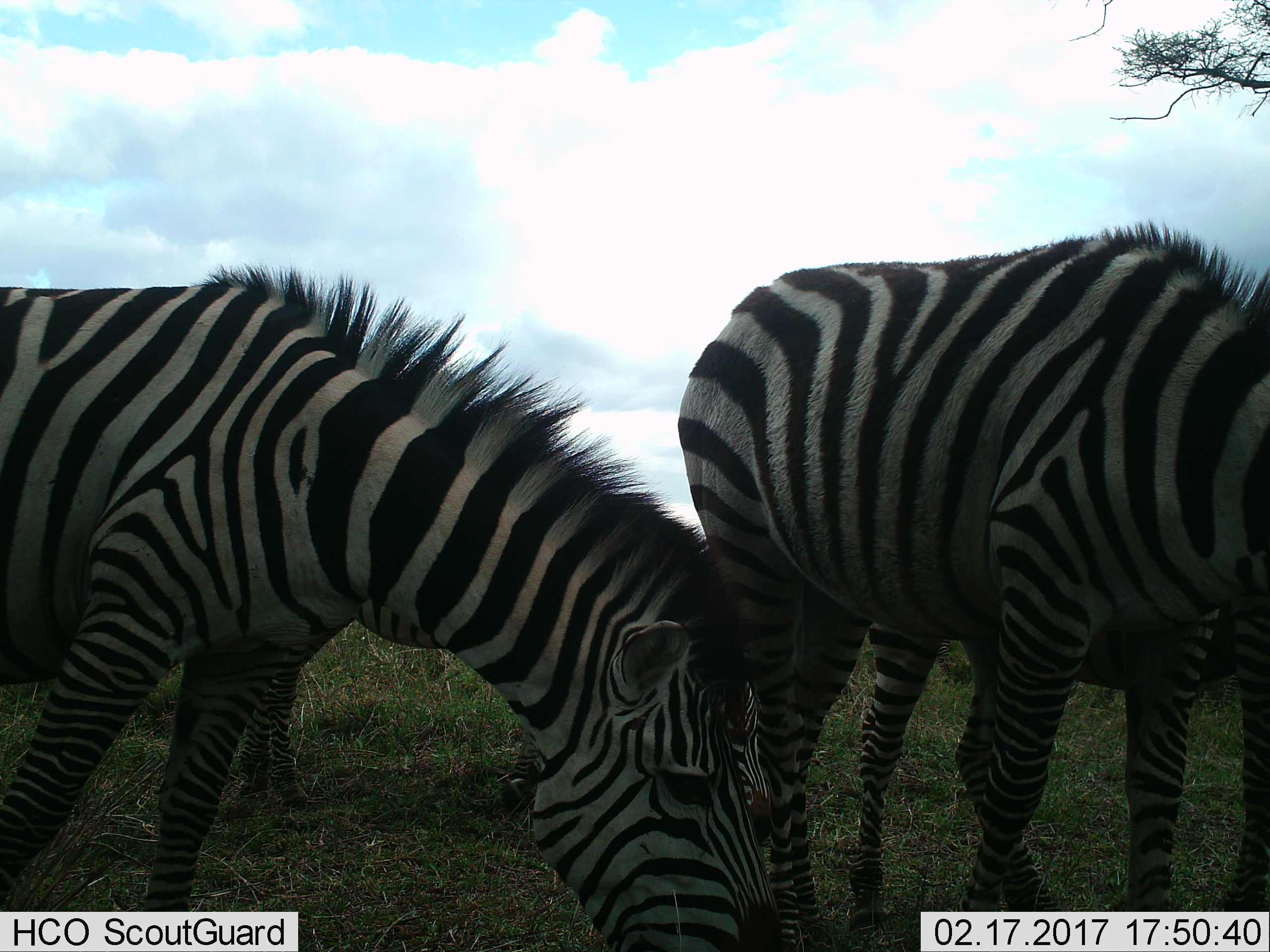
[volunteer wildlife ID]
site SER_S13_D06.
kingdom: Animalia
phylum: Chordata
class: Mammalia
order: Perissodactyla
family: Equidae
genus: Equus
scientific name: Equus quagga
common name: plains zebra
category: zebraplains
Zebraplains (plains zebra) (Equus quagga), count 4. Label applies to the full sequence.